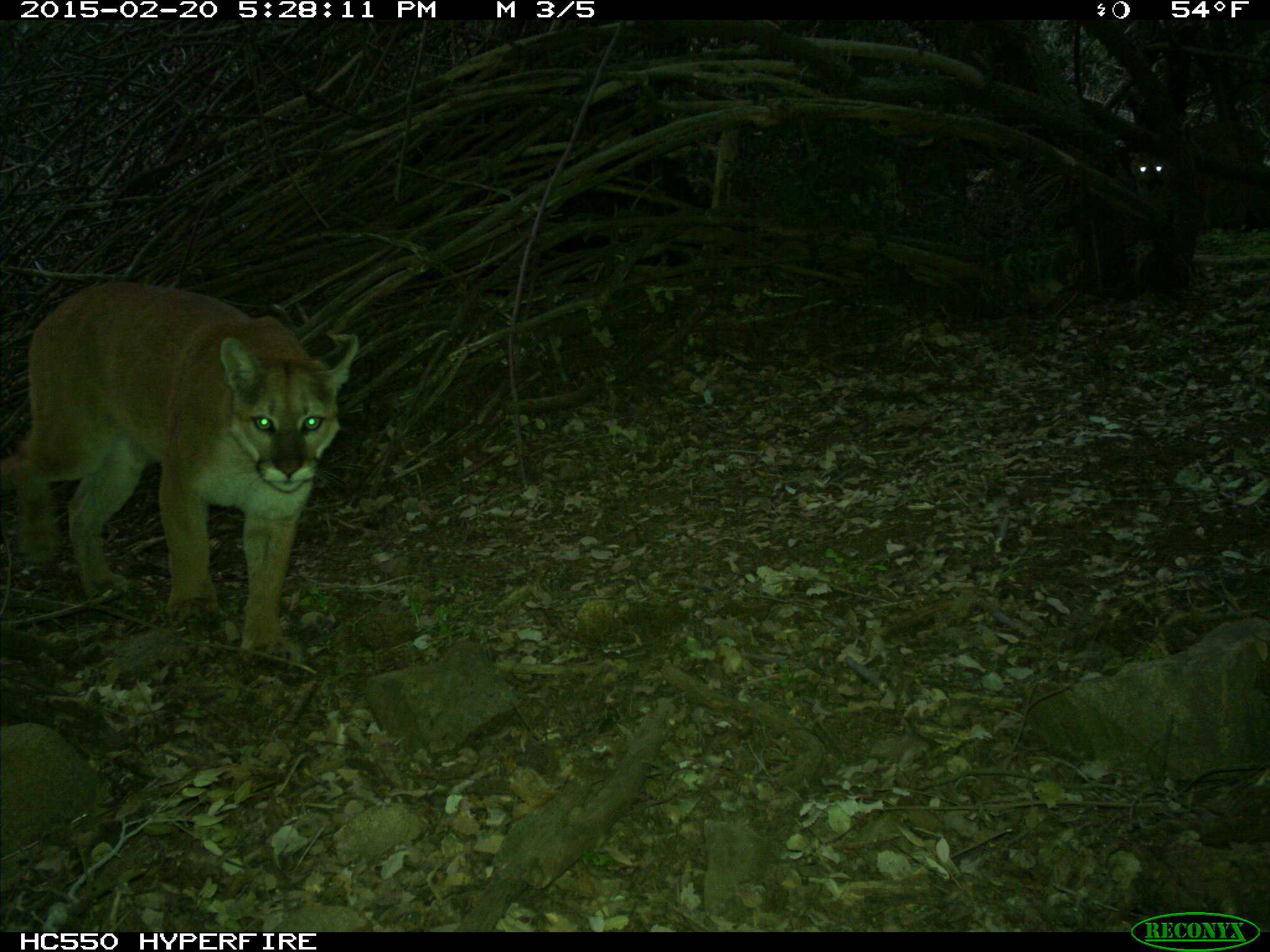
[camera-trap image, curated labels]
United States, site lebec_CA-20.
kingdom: Animalia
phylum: Chordata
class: Mammalia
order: Carnivora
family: Felidae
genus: Puma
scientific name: Puma concolor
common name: mountain lion